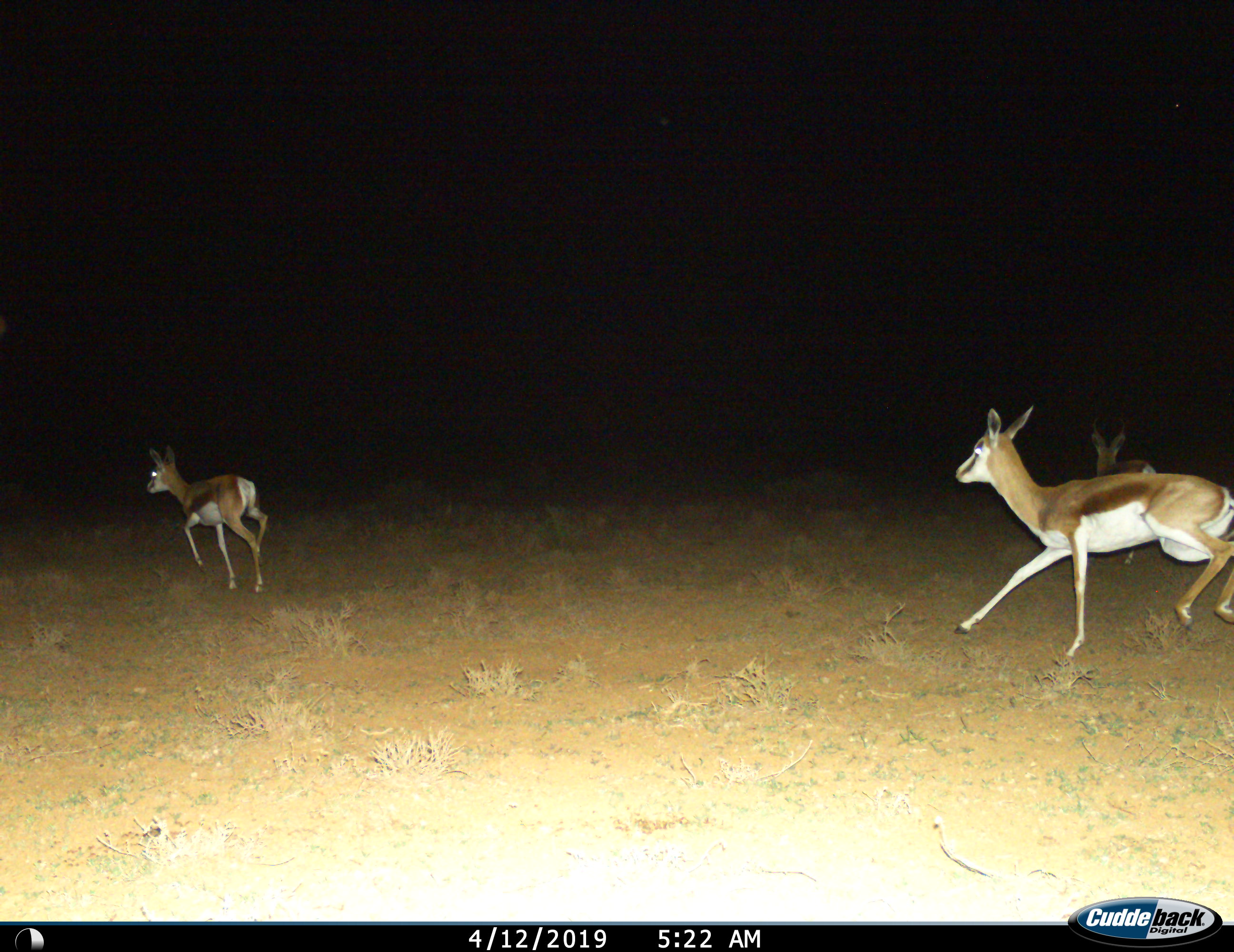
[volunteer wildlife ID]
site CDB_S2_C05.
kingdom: Animalia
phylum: Chordata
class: Mammalia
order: Artiodactyla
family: Bovidae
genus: Antidorcas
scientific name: Antidorcas marsupialis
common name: springbok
Springbok (Antidorcas marsupialis), count 3. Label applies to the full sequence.